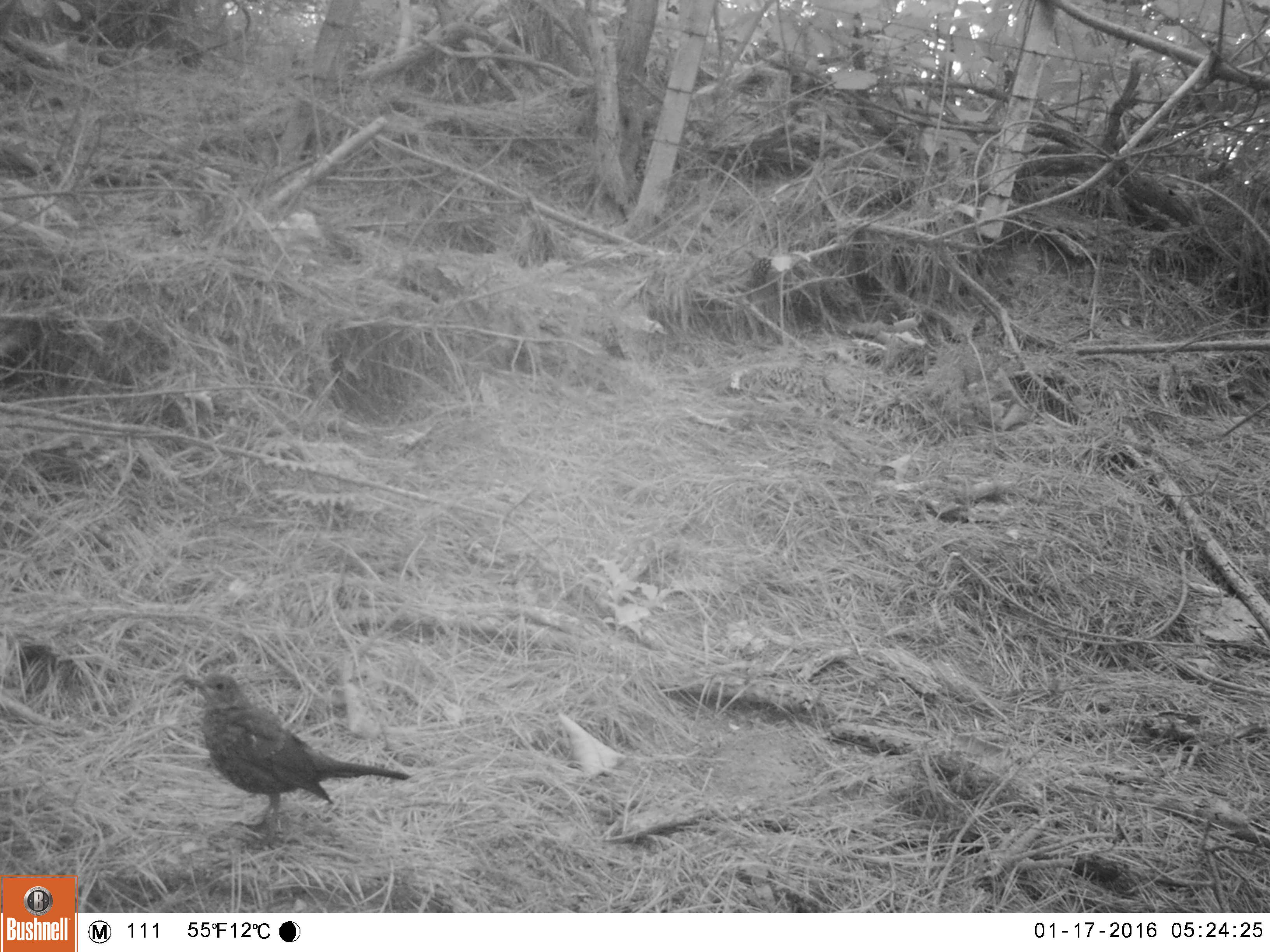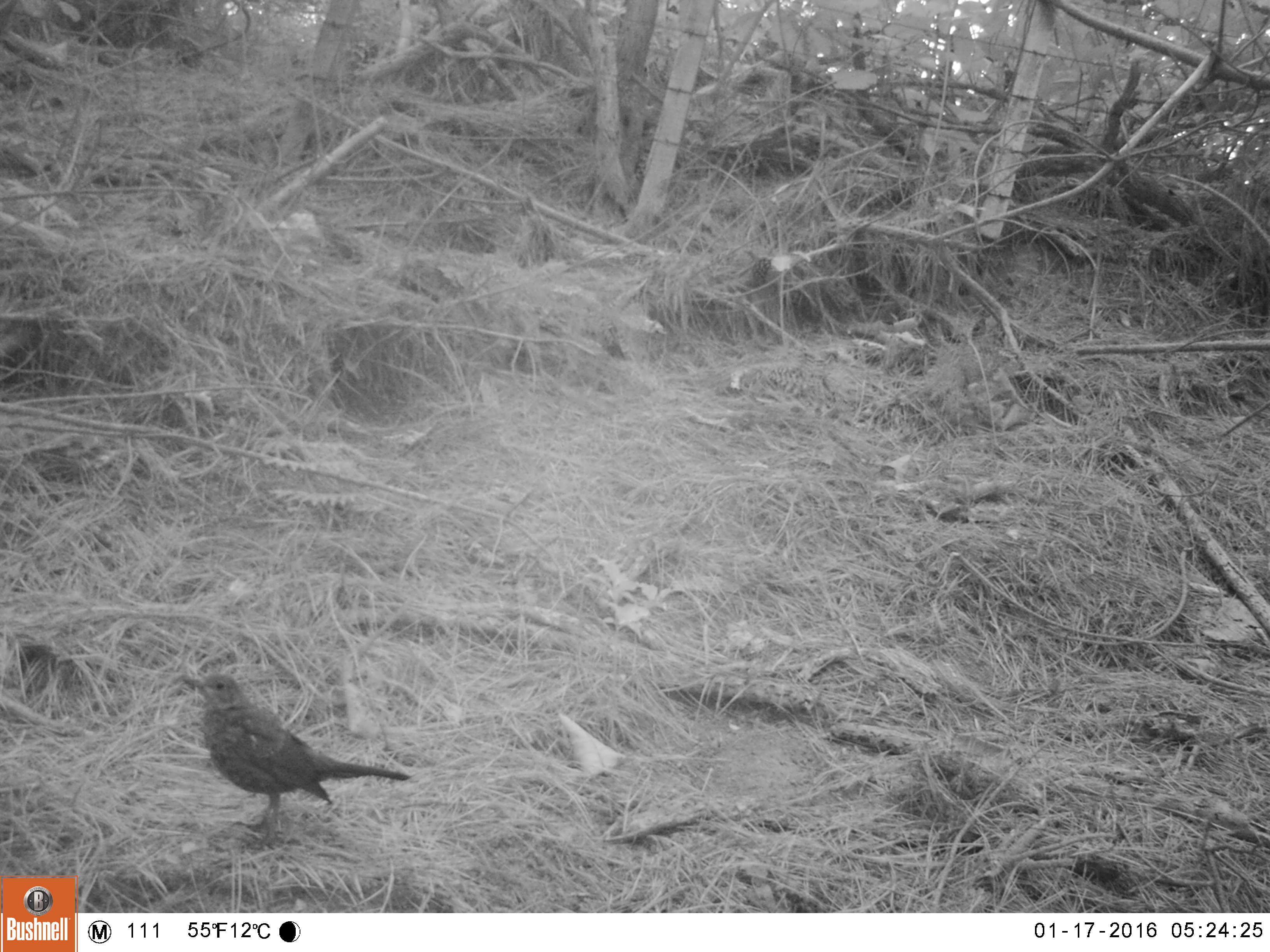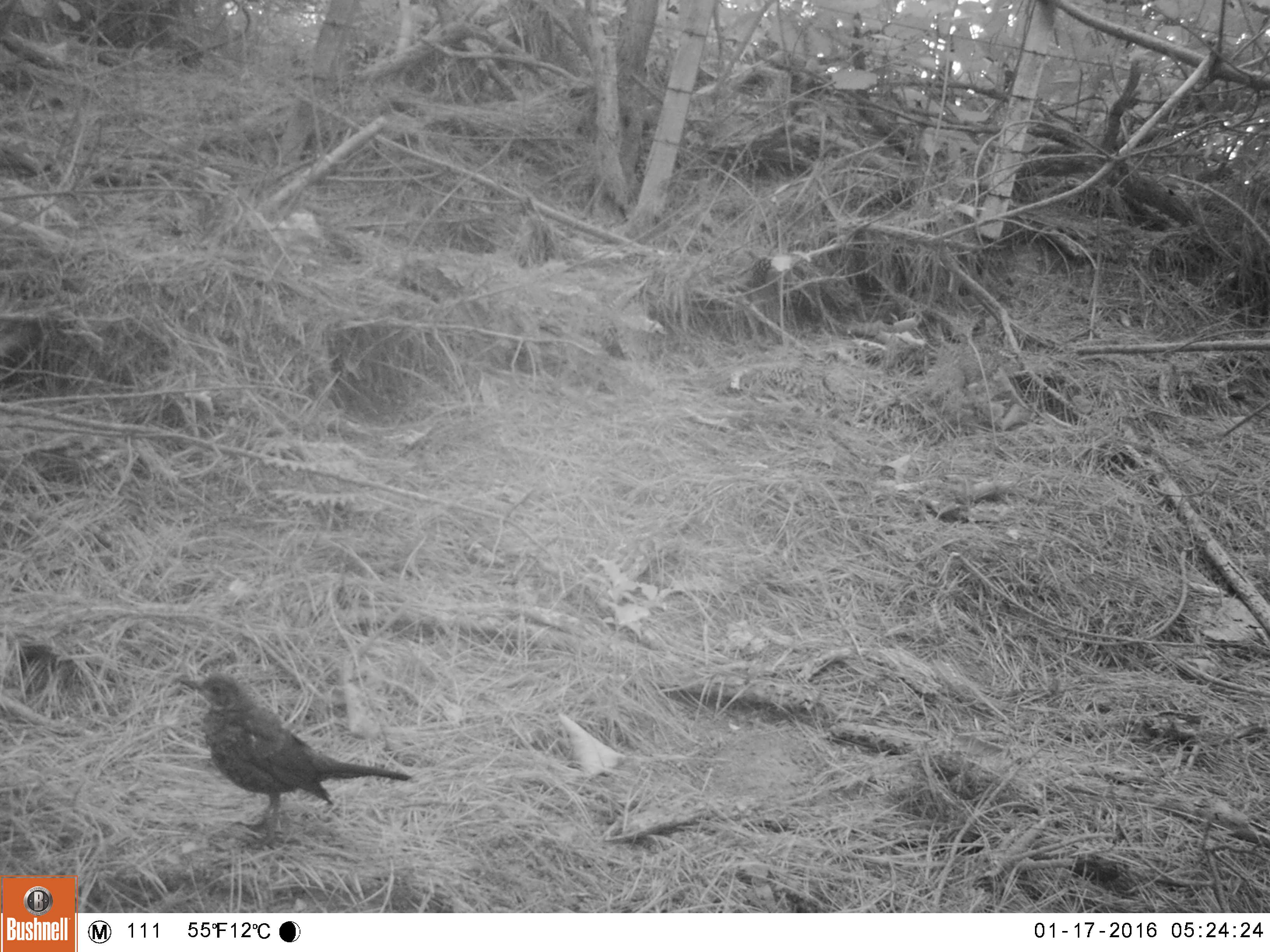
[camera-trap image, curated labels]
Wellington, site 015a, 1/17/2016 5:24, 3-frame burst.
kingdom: Animalia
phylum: Chordata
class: Aves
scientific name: Aves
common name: bird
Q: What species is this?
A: Bird (Aves).